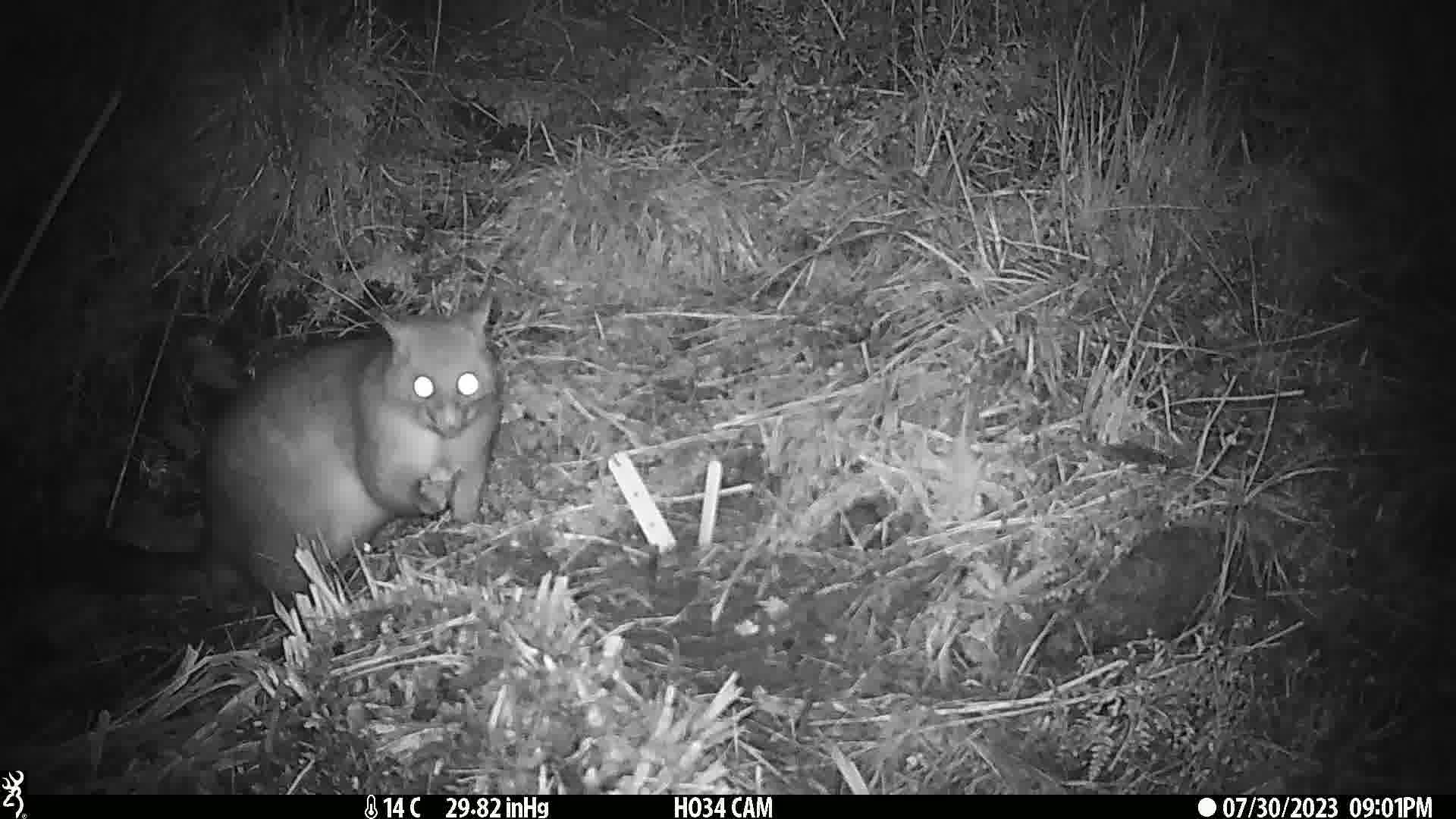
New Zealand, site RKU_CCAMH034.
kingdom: Animalia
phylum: Chordata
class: Mammalia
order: Diprotodontia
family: Phalangeridae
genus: Trichosurus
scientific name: Trichosurus vulpecula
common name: common brushtail possum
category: possum